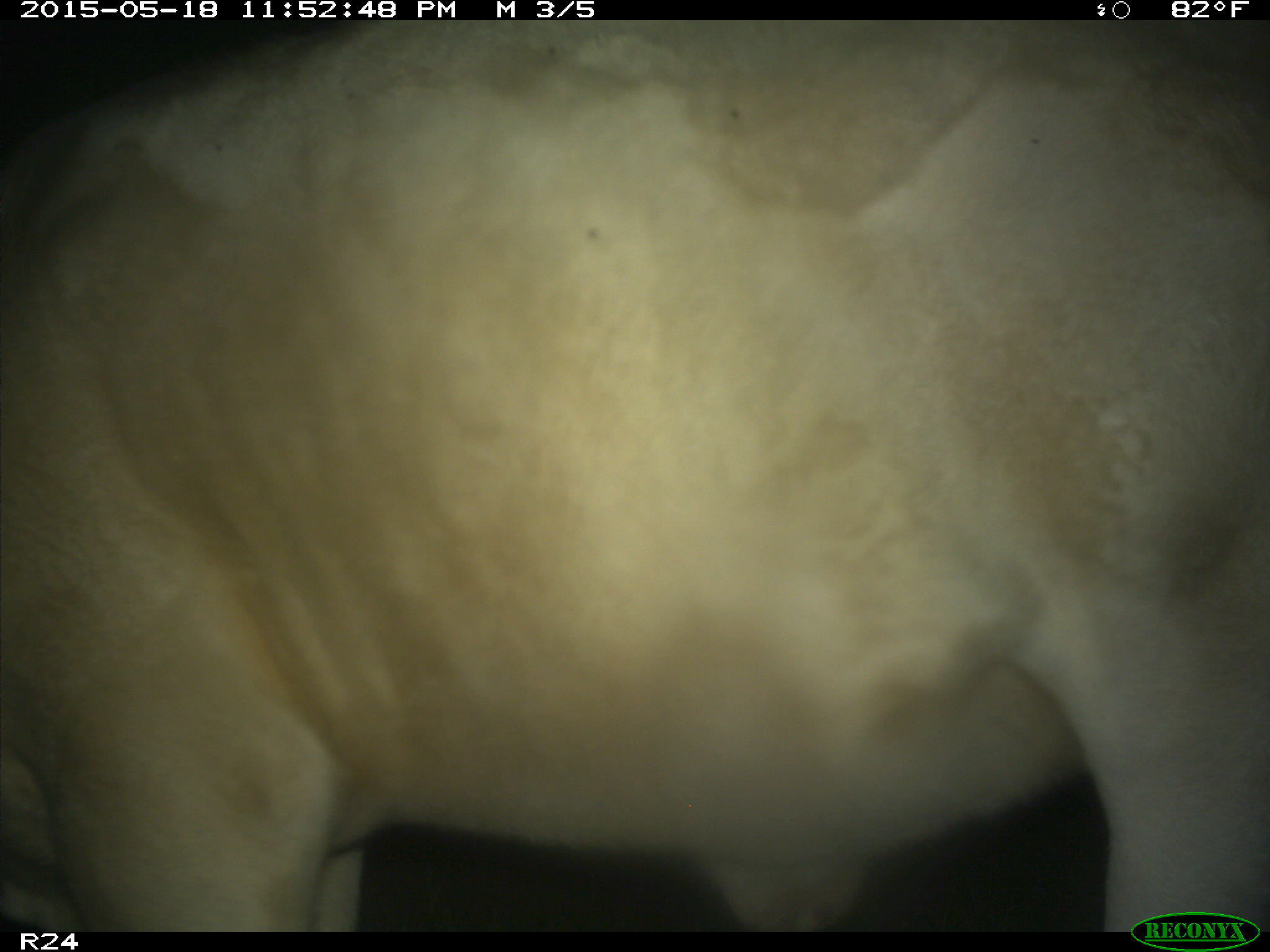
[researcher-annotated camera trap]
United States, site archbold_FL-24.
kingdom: Animalia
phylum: Chordata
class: Mammalia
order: Artiodactyla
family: Bovidae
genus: Bos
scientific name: Bos taurus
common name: domestic cow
Bos taurus (domestic cow).